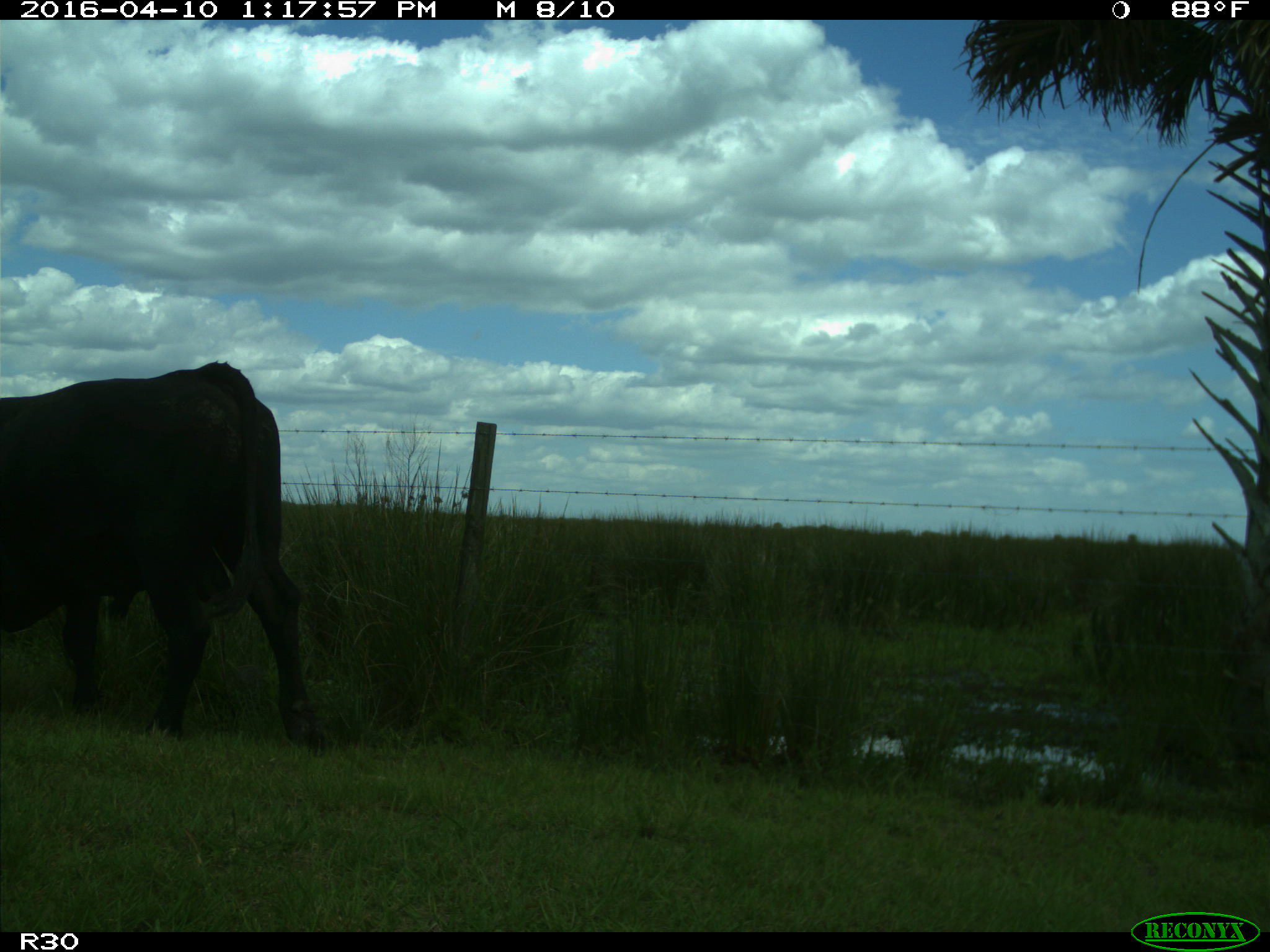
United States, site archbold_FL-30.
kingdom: Animalia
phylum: Chordata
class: Mammalia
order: Artiodactyla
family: Bovidae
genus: Bos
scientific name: Bos taurus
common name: domestic cow